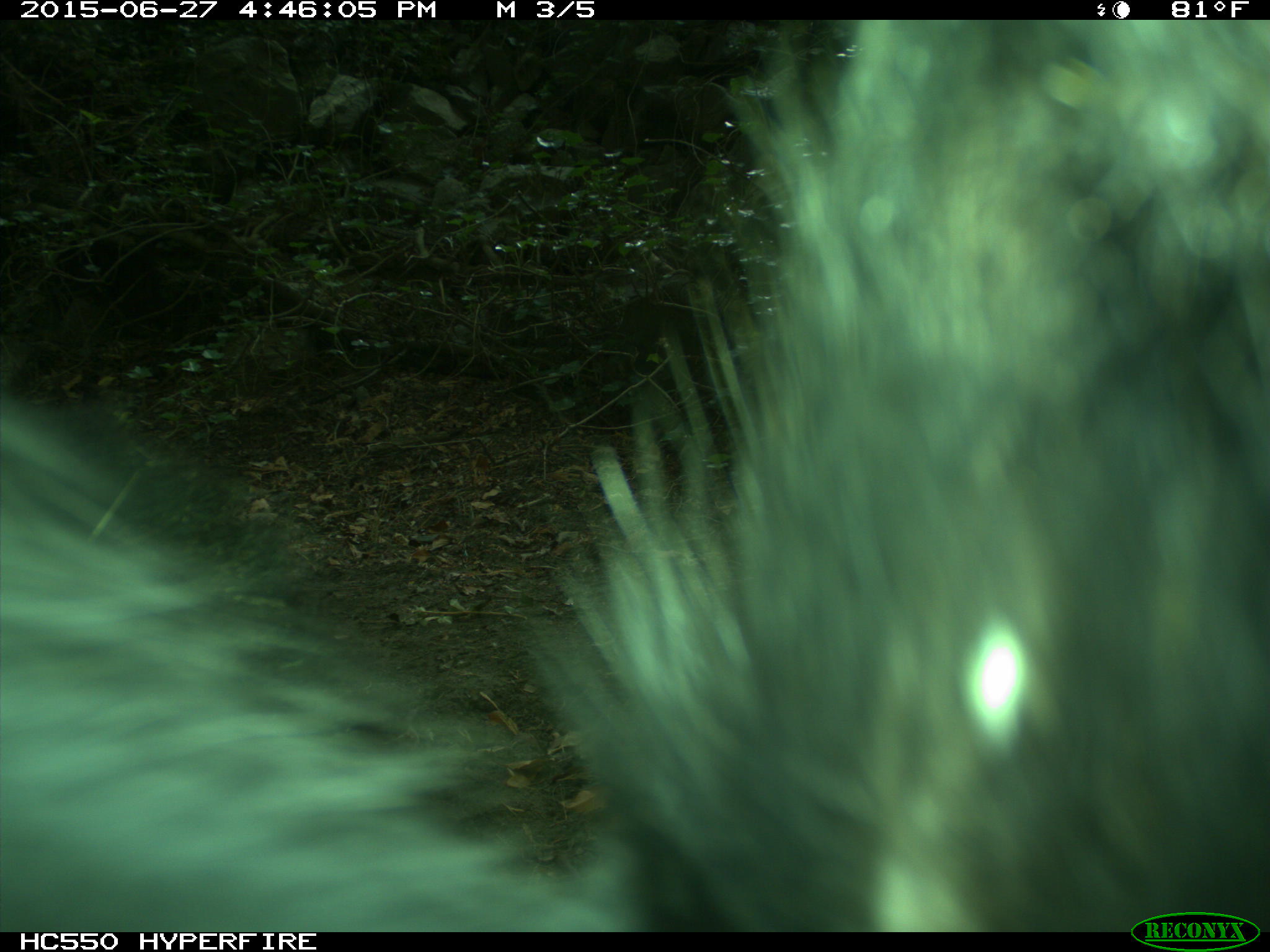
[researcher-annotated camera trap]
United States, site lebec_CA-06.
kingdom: Animalia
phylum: Chordata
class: Mammalia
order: Carnivora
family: Ursidae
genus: Ursus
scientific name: Ursus americanus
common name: american black bear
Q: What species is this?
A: Ursus americanus (american black bear).